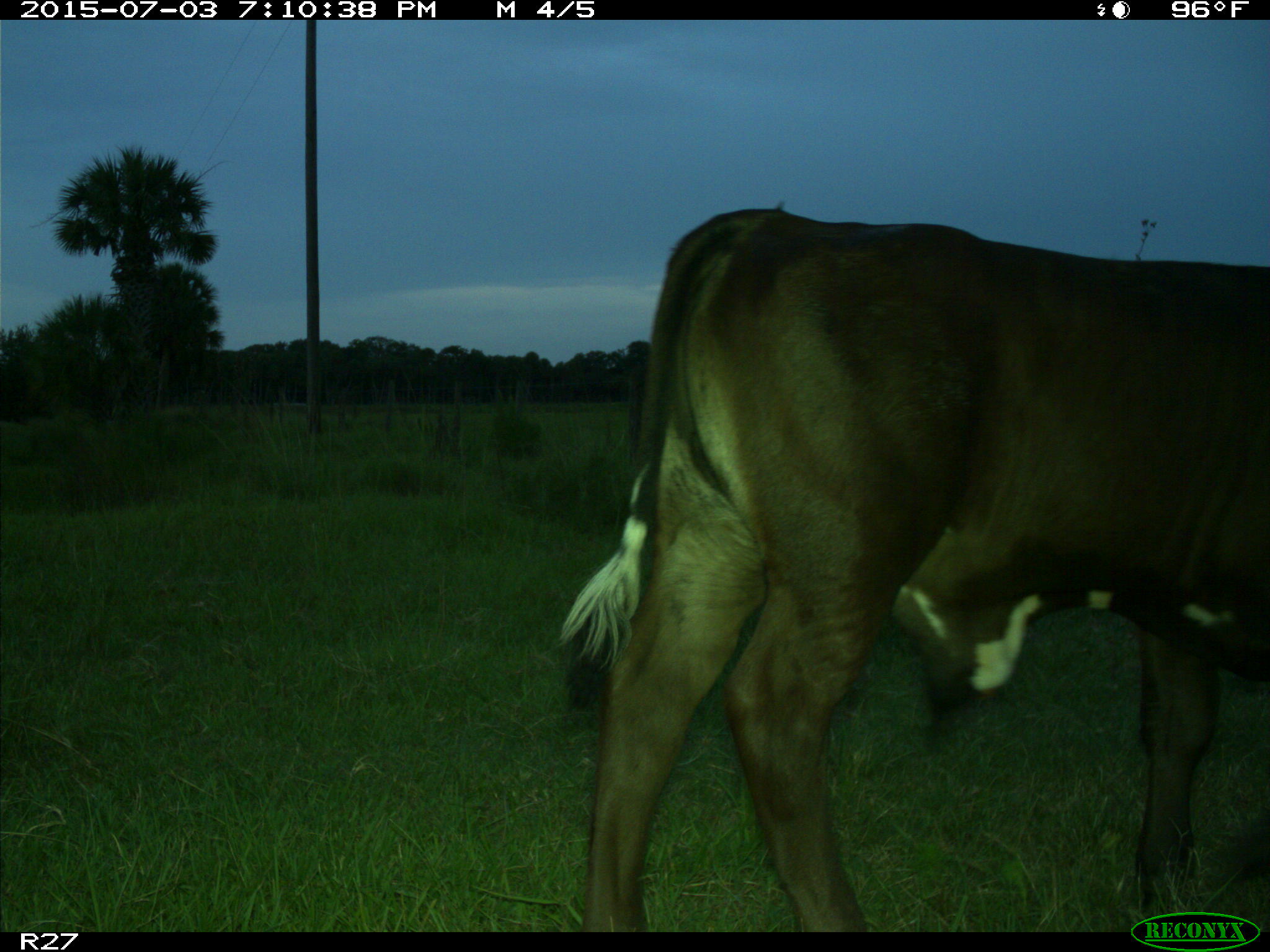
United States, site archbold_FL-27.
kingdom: Animalia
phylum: Chordata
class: Mammalia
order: Artiodactyla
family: Bovidae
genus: Bos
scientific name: Bos taurus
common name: domestic cow